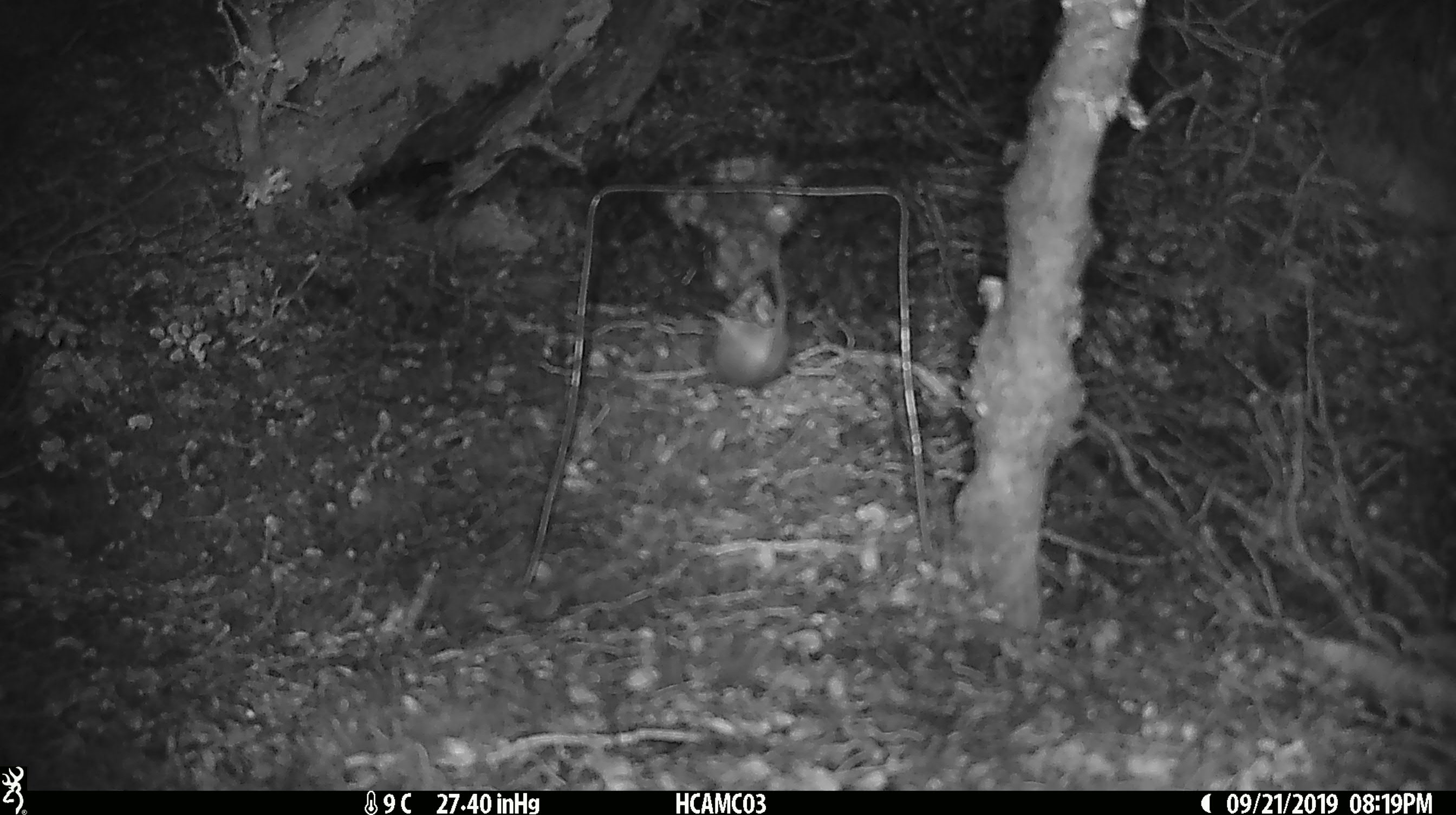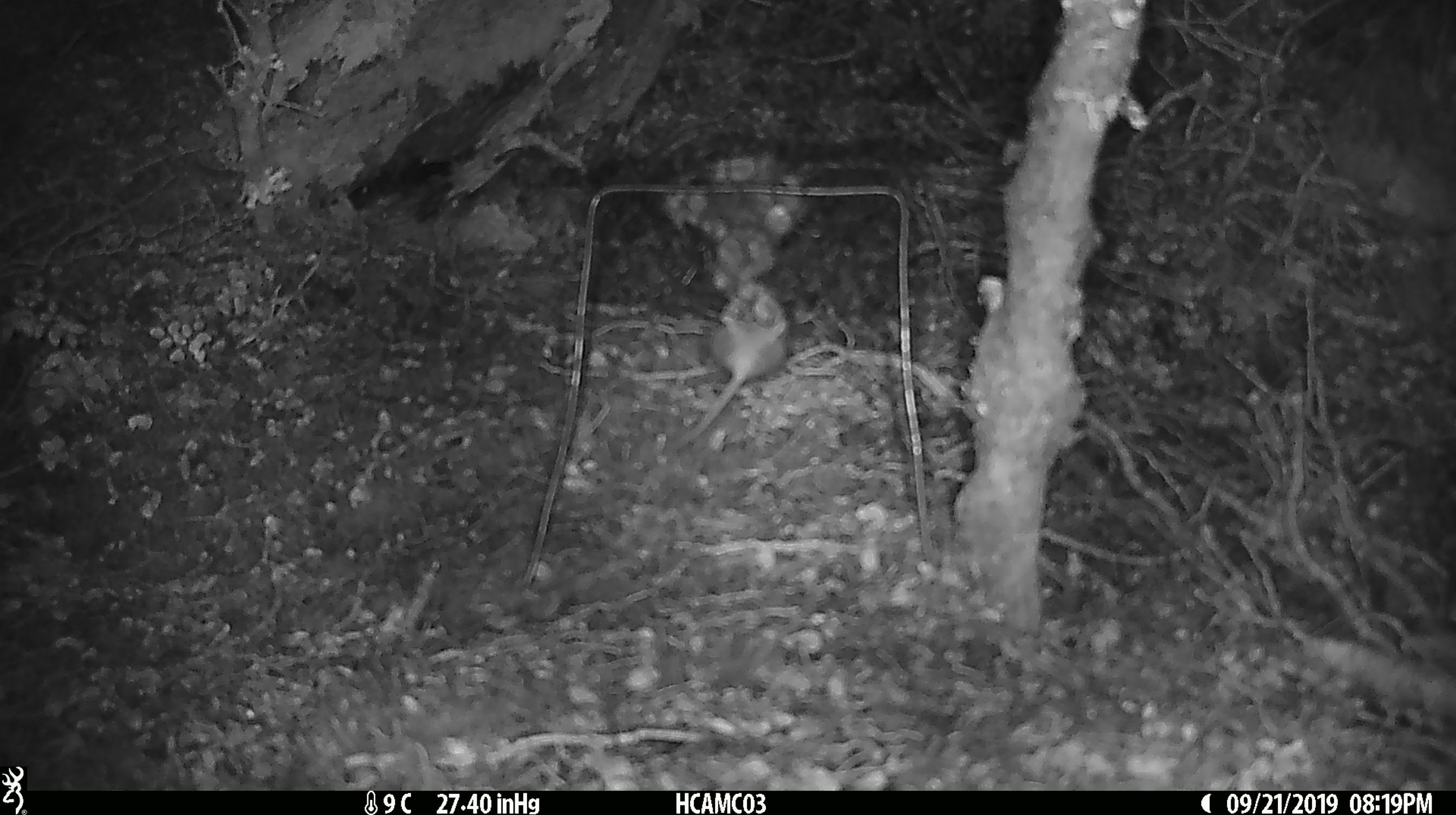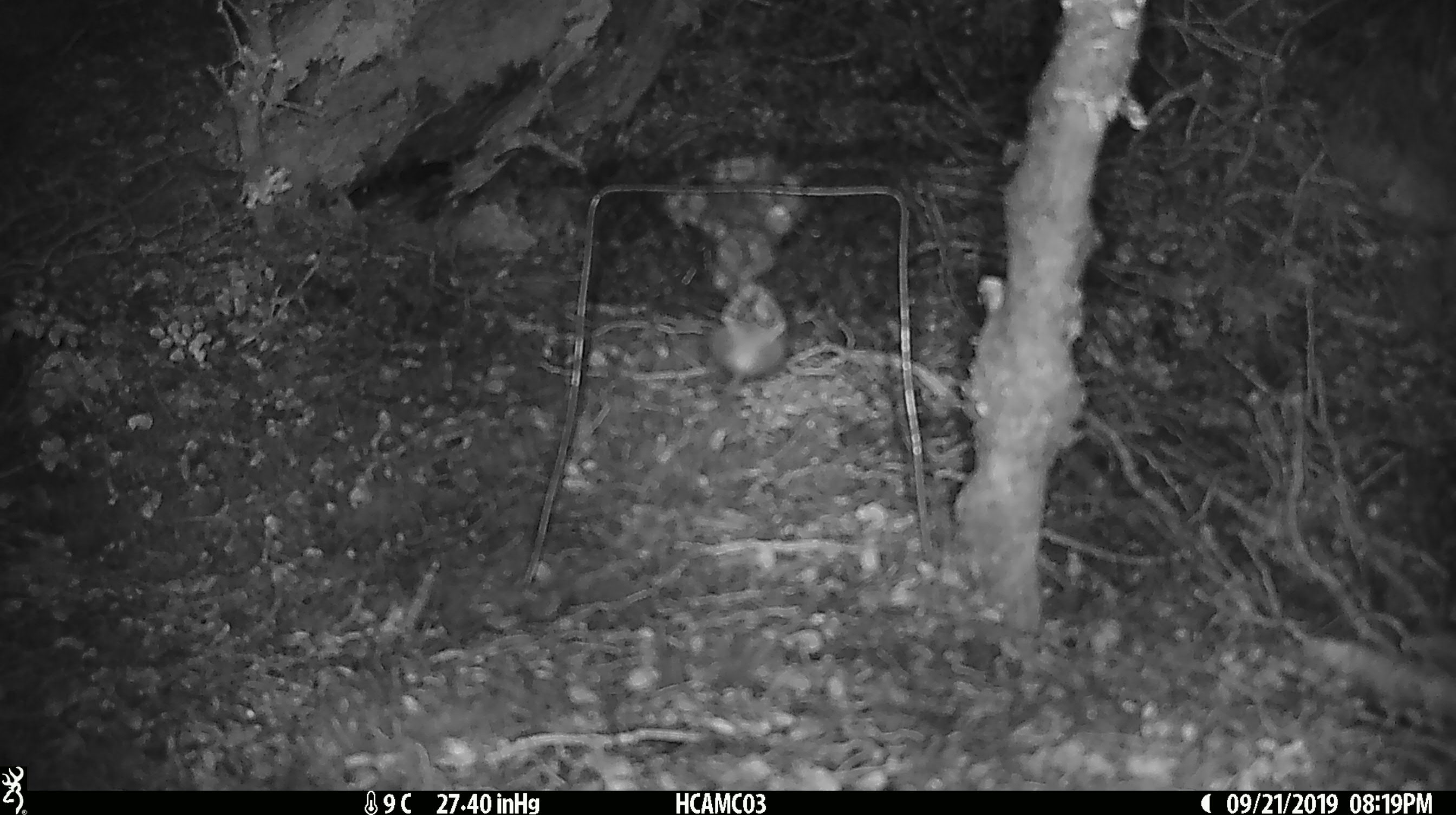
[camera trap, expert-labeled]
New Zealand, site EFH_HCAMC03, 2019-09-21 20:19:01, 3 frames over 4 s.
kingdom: Animalia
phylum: Chordata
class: Mammalia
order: Rodentia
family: Muridae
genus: Mus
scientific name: Mus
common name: mouse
Mouse (Mus).